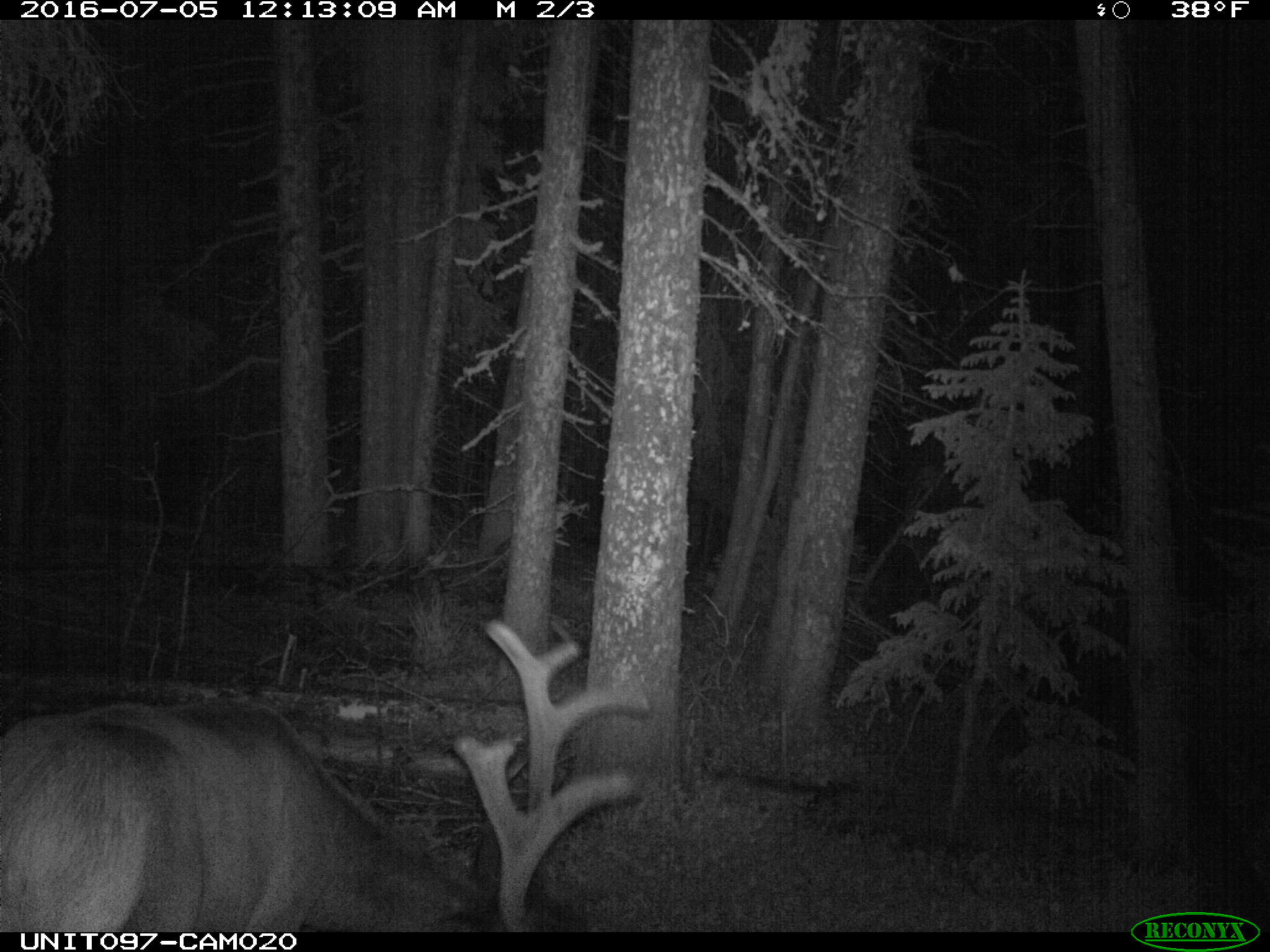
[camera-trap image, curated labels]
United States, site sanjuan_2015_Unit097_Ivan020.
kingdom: Animalia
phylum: Chordata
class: Mammalia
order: Artiodactyla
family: Cervidae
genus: Cervus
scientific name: Cervus elaphus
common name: red deer